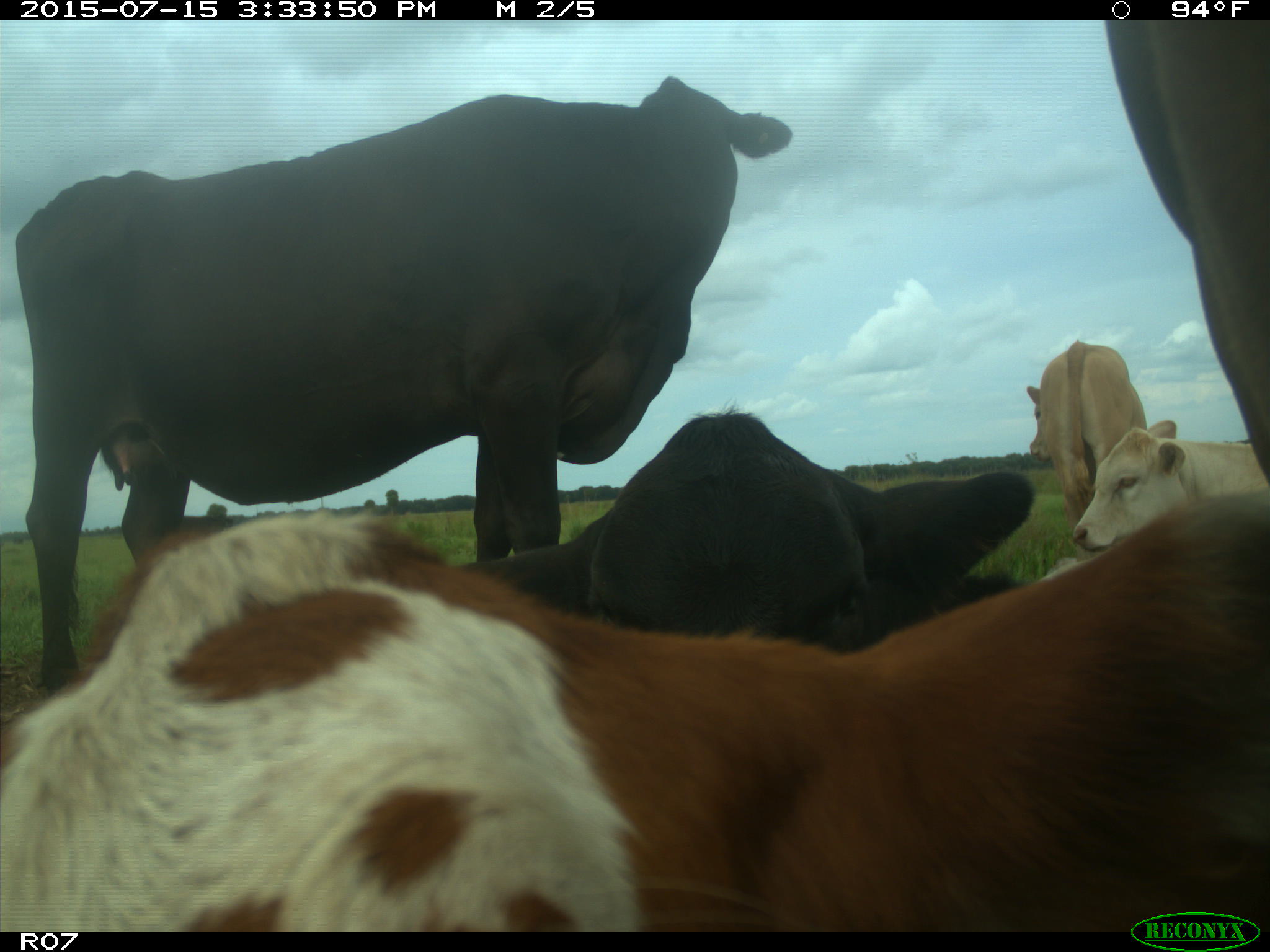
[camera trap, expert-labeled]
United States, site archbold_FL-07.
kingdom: Animalia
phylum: Chordata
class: Mammalia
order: Artiodactyla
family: Bovidae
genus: Bos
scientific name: Bos taurus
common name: domestic cow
Bos taurus (domestic cow).